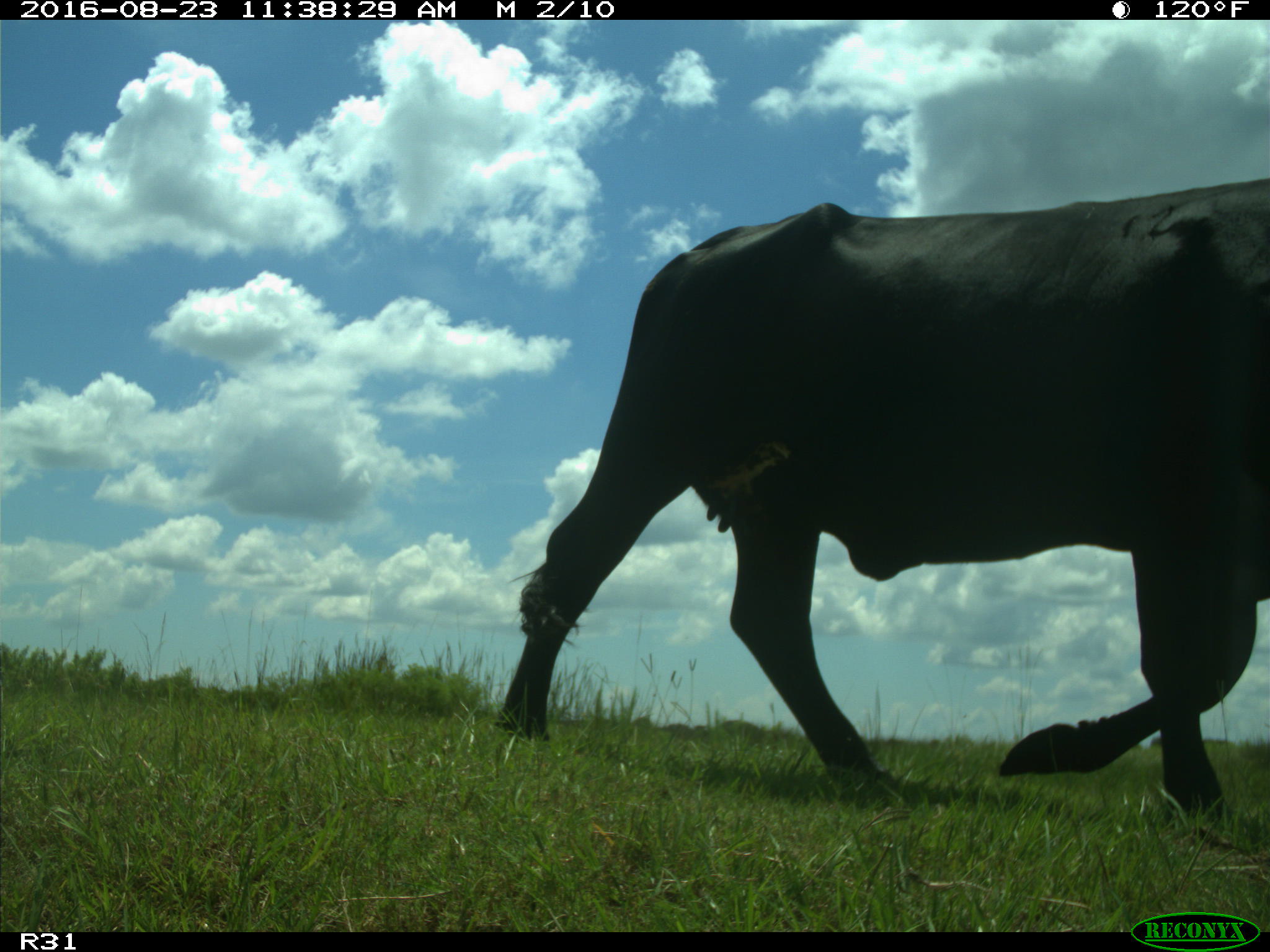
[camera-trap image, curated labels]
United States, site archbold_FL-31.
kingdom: Animalia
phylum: Chordata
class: Mammalia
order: Artiodactyla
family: Bovidae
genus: Bos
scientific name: Bos taurus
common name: domestic cow